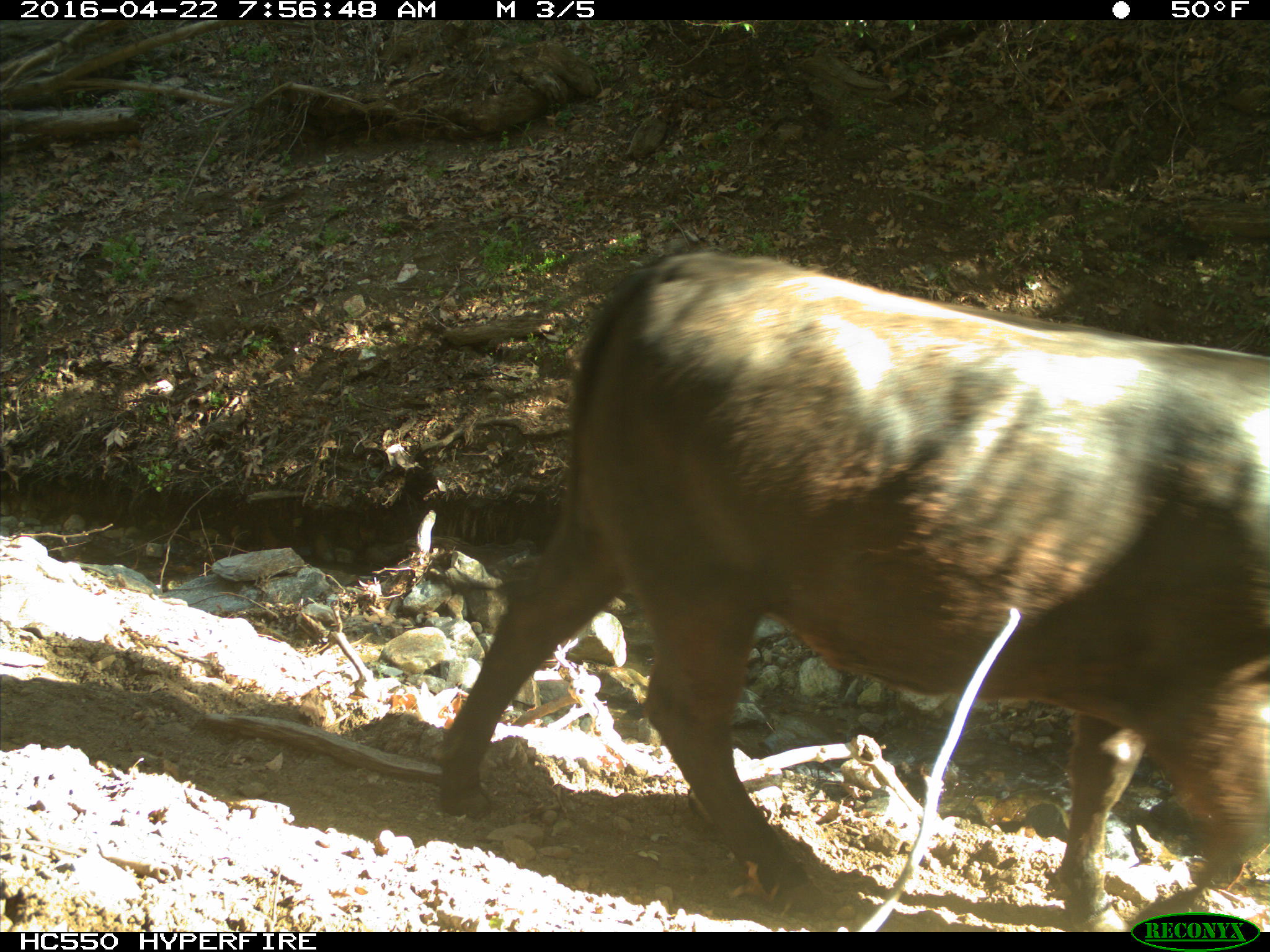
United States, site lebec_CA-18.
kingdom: Animalia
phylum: Chordata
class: Mammalia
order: Artiodactyla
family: Bovidae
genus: Bos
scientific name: Bos taurus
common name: domestic cow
Bos taurus (domestic cow).